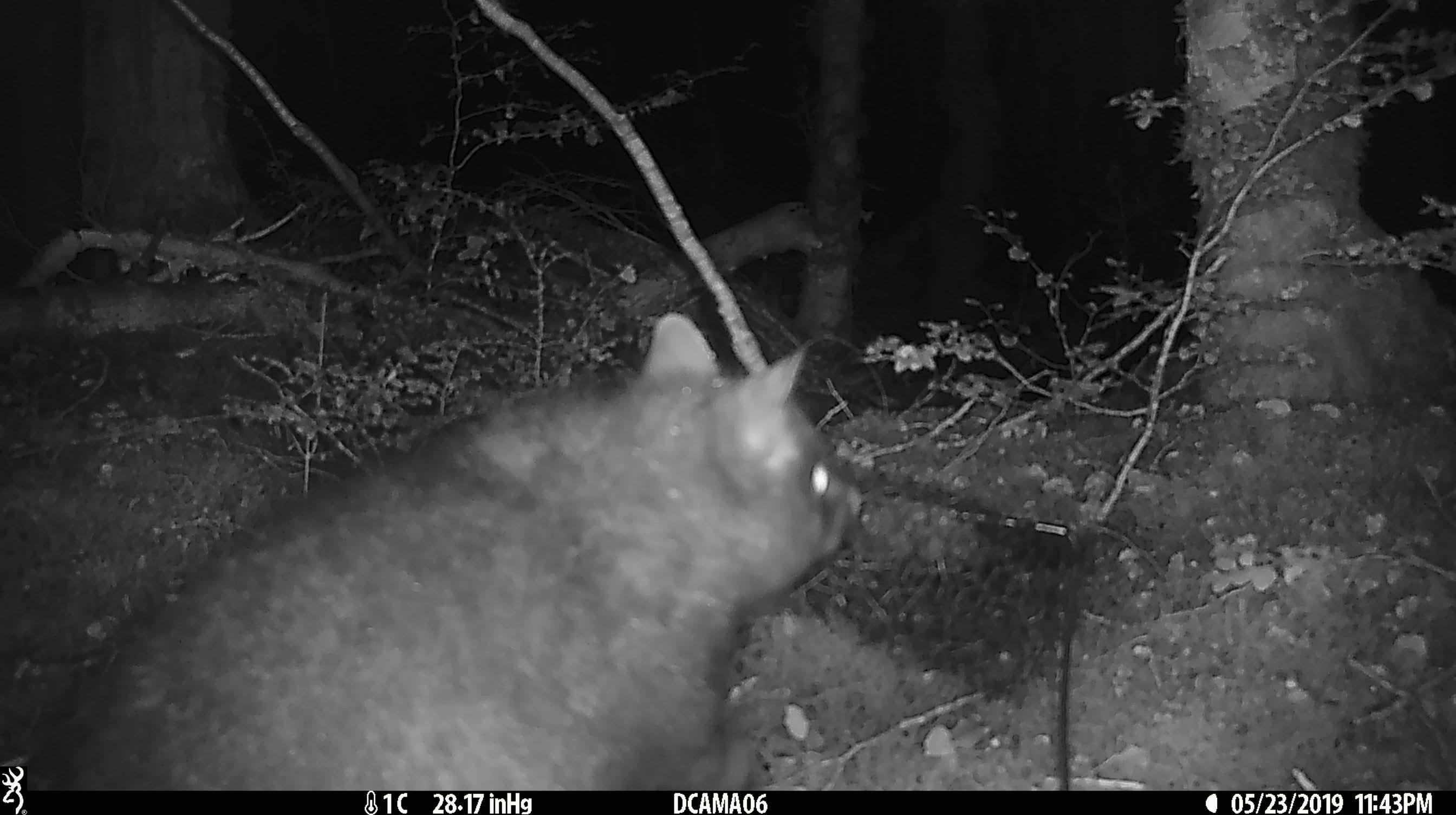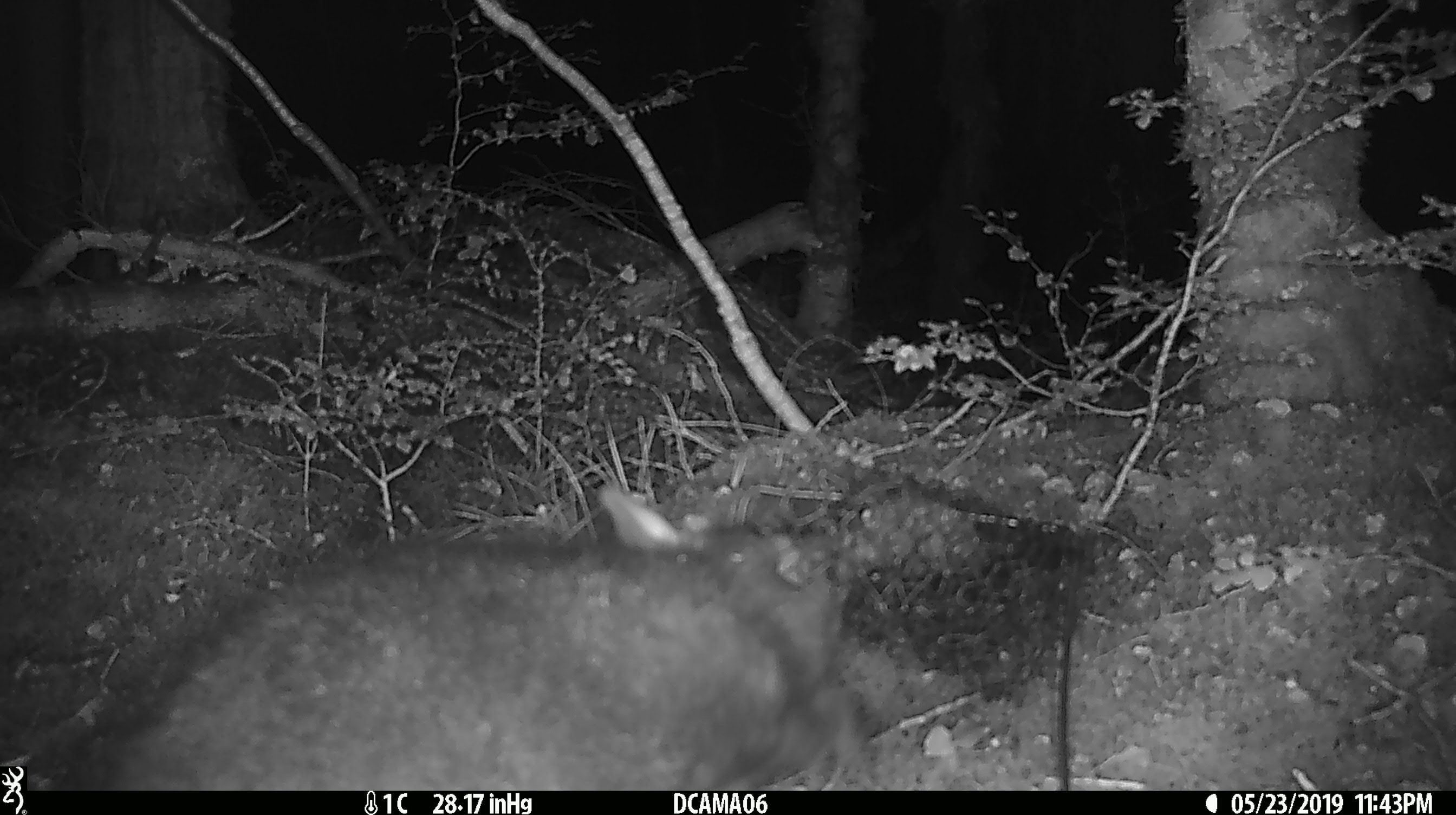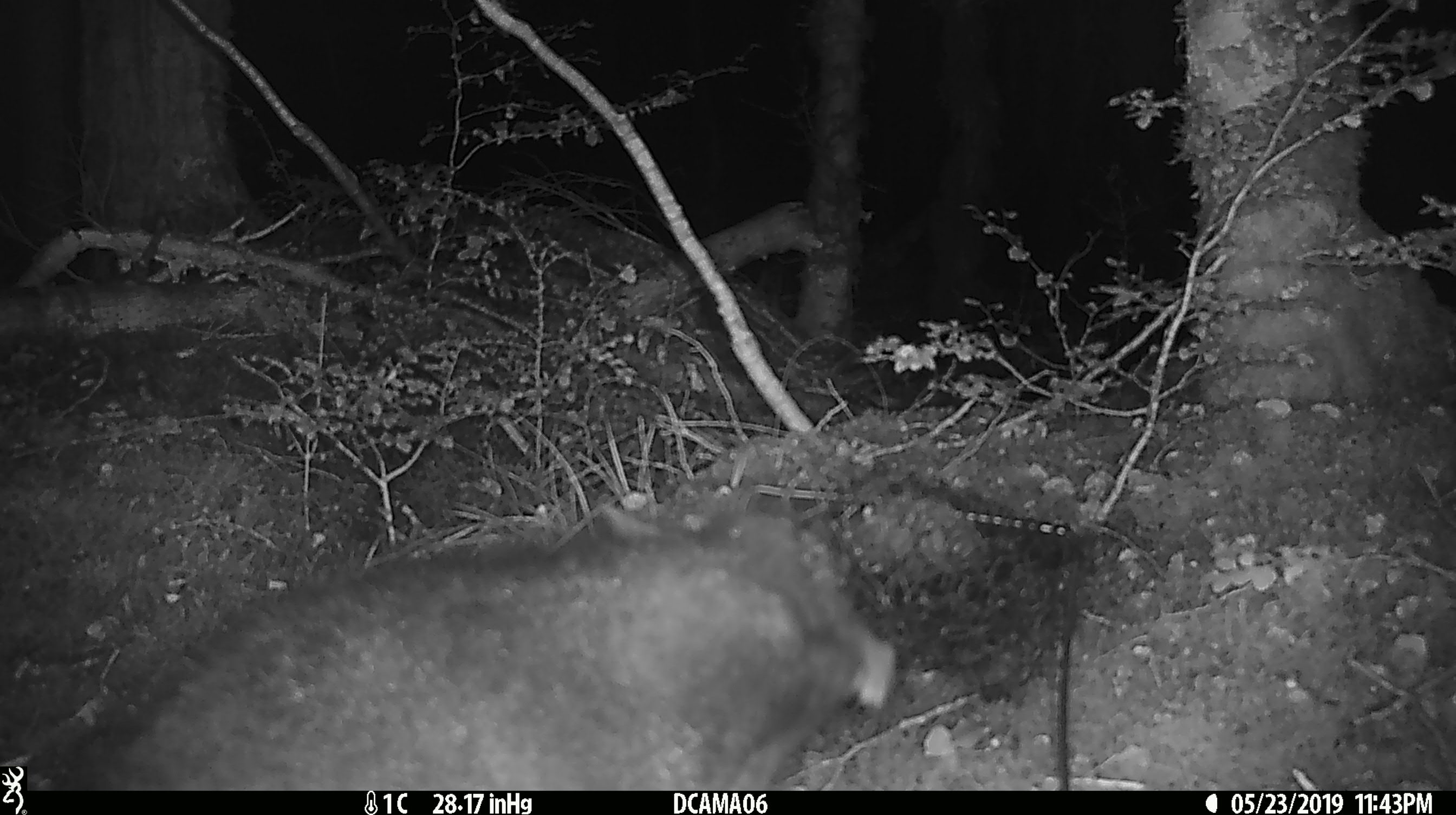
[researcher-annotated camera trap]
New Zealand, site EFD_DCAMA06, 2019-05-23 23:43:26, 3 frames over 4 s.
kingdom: Animalia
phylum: Chordata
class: Mammalia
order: Diprotodontia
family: Phalangeridae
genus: Trichosurus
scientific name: Trichosurus vulpecula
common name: common brushtail possum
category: possum